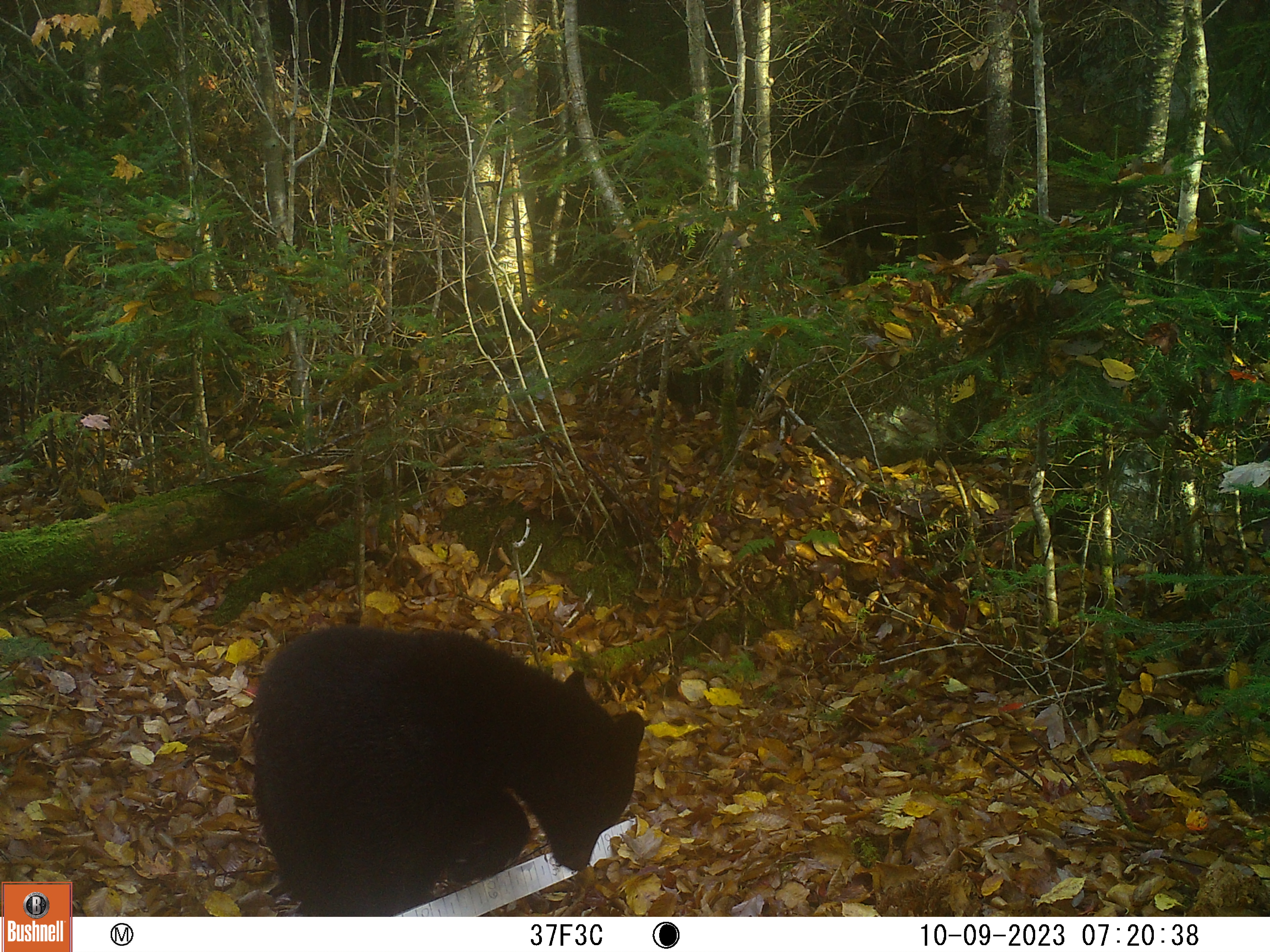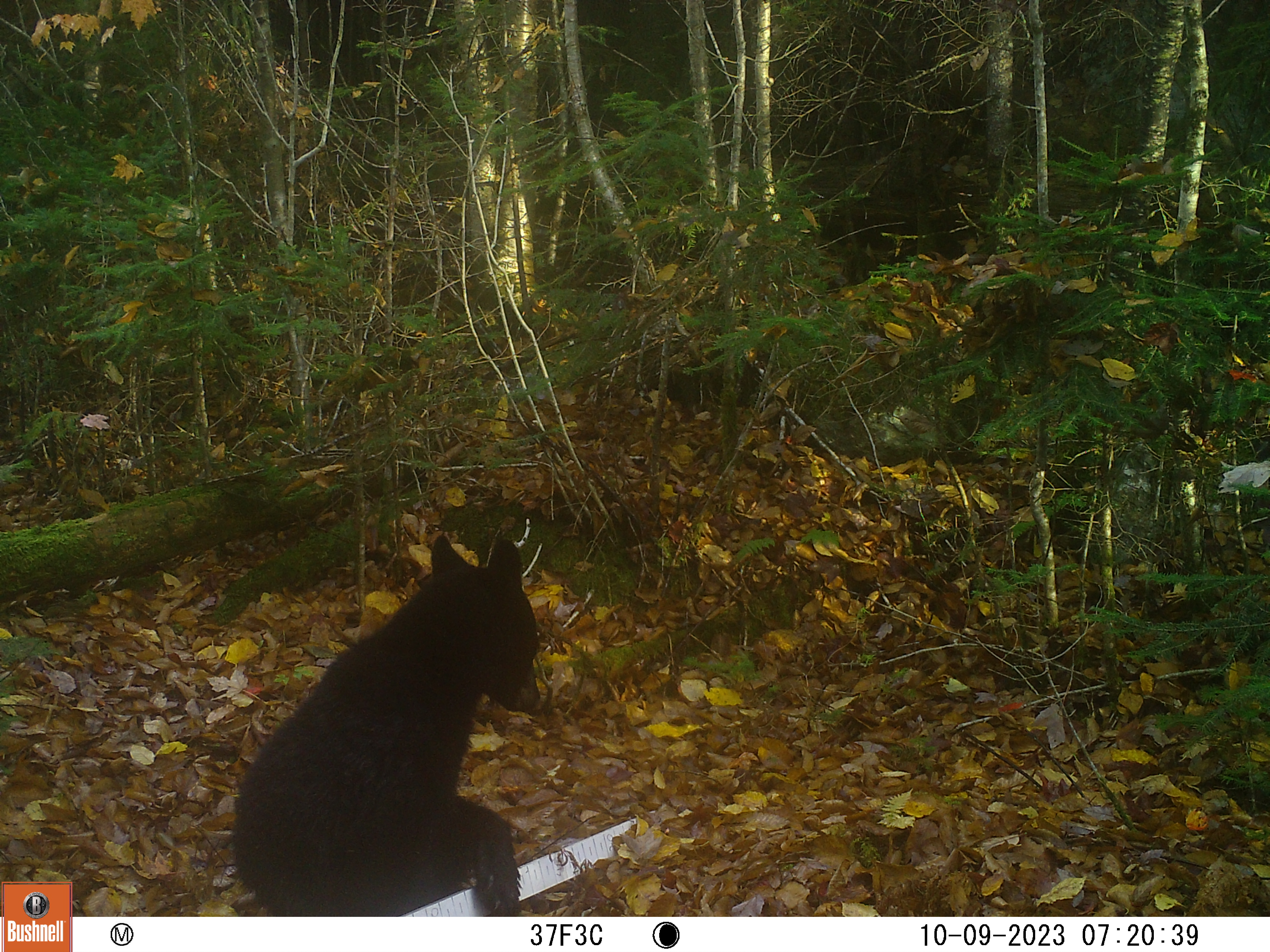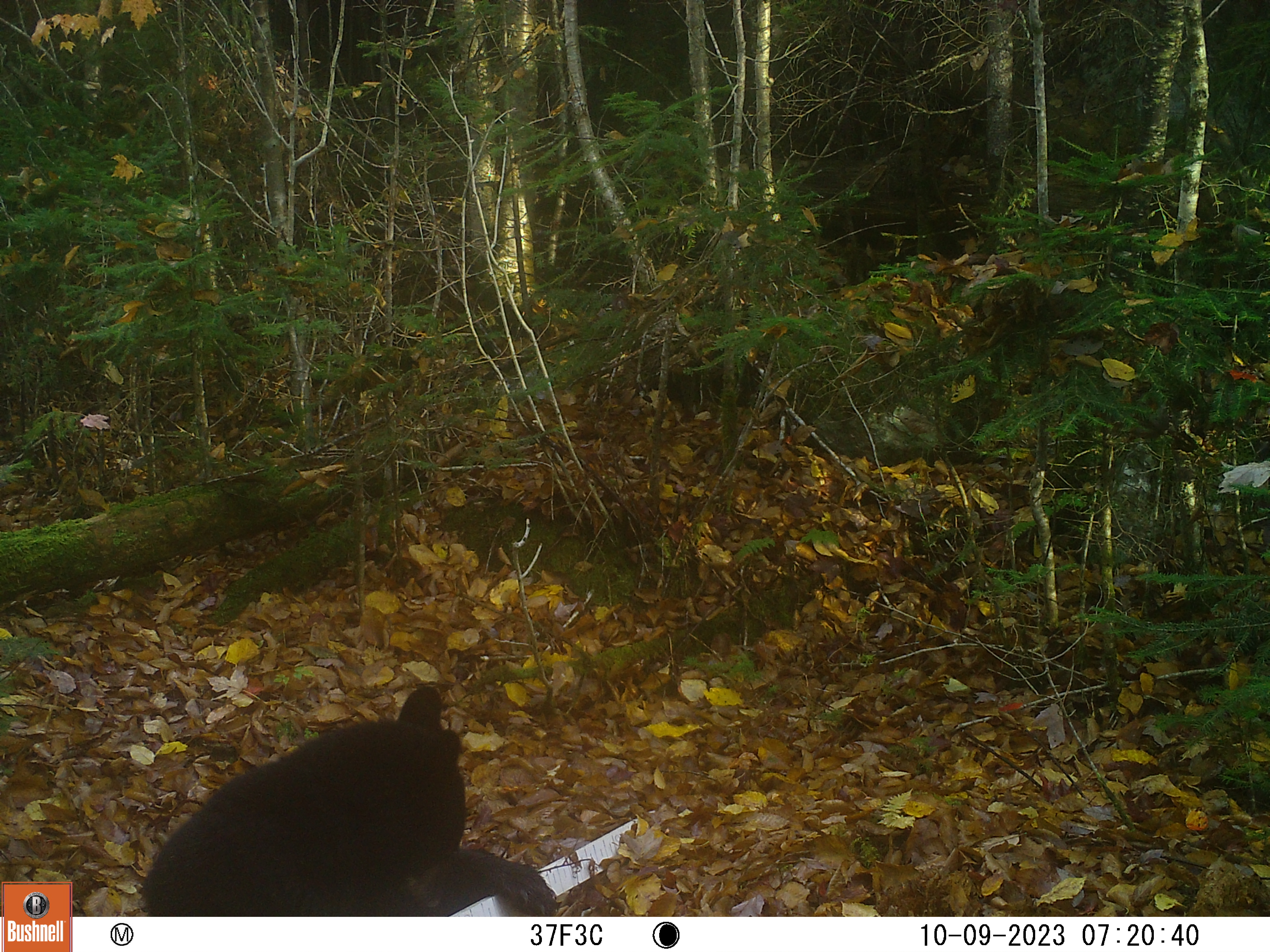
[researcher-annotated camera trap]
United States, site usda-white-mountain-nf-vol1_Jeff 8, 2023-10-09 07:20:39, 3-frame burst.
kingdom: Animalia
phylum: Chordata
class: Mammalia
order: Carnivora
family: Ursidae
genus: Ursus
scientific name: Ursus americanus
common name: black bear